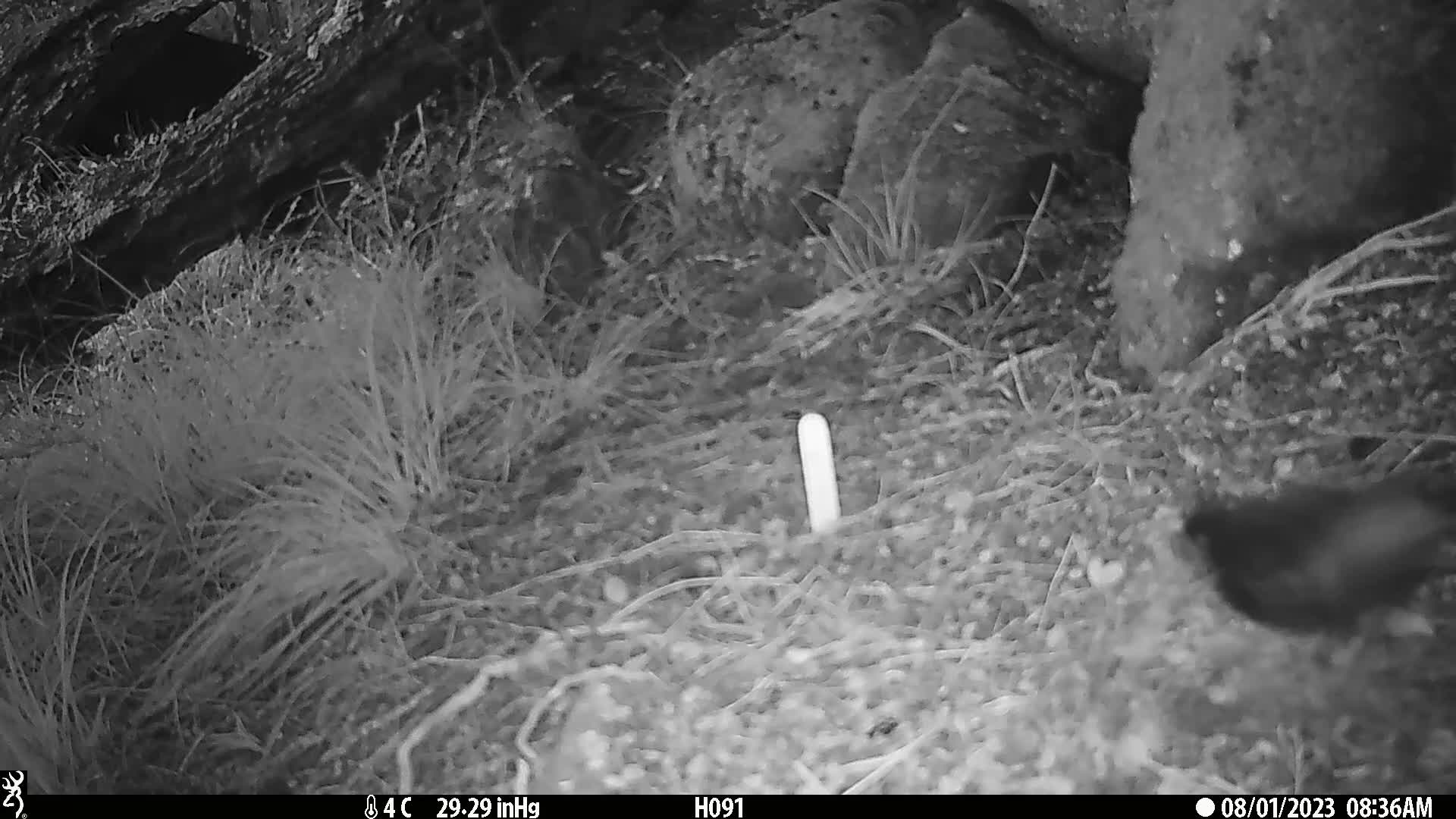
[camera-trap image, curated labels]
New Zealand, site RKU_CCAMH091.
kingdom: Animalia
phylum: Chordata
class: Aves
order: Passeriformes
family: Turdidae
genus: Turdus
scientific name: Turdus merula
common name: eurasian blackbird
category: blackbird